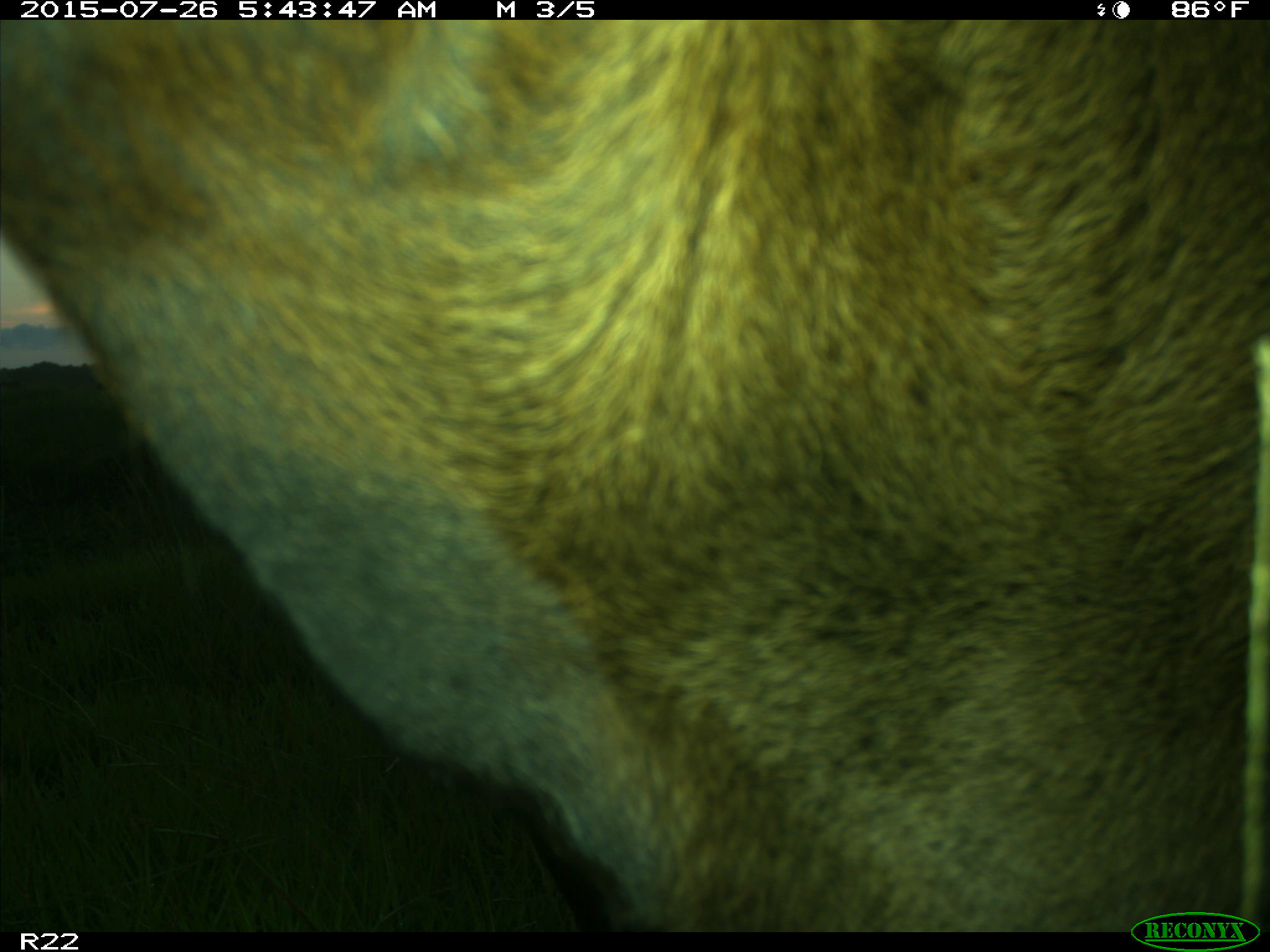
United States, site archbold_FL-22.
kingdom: Animalia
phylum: Chordata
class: Mammalia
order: Artiodactyla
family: Bovidae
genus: Bos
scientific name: Bos taurus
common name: domestic cow